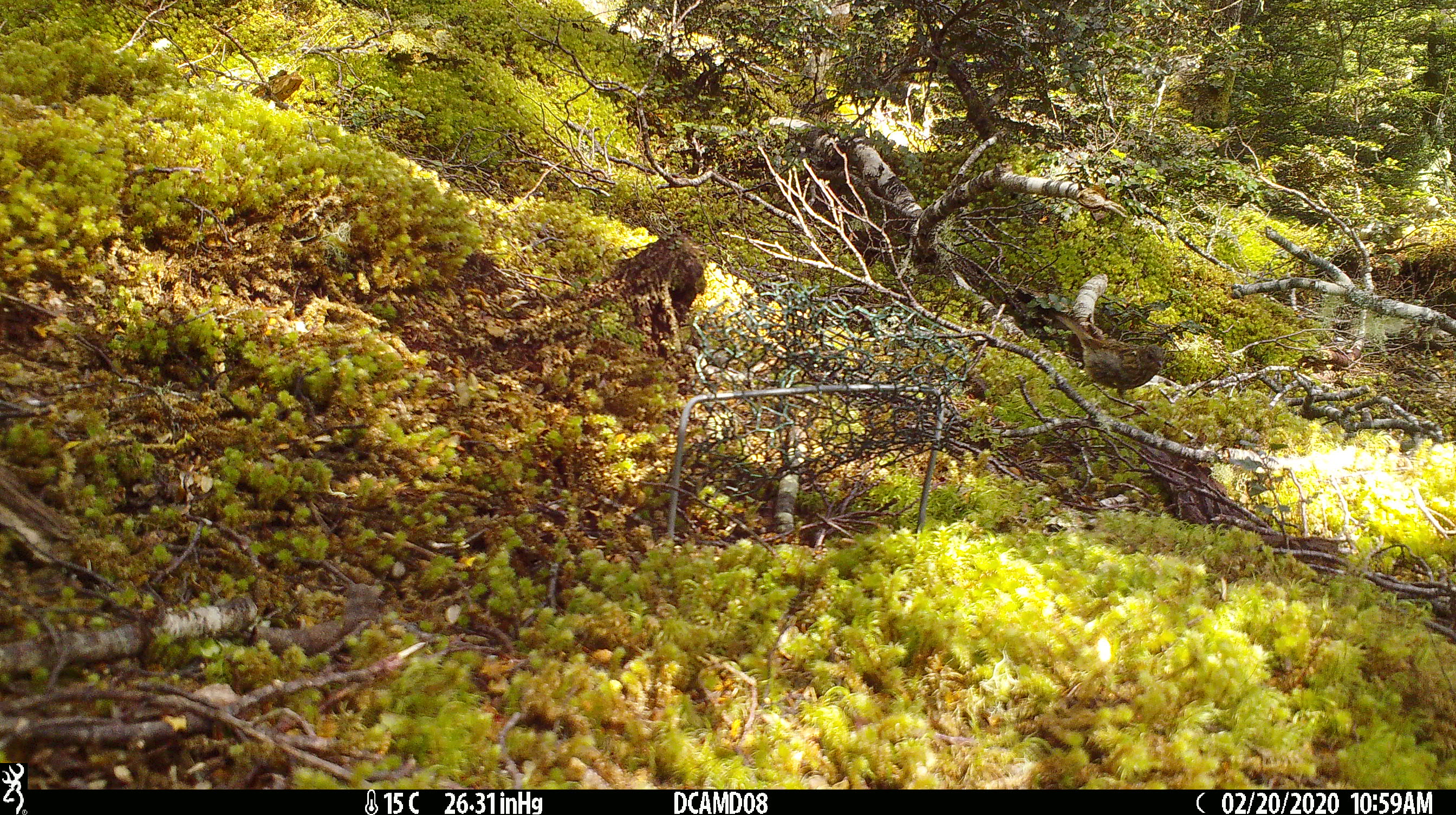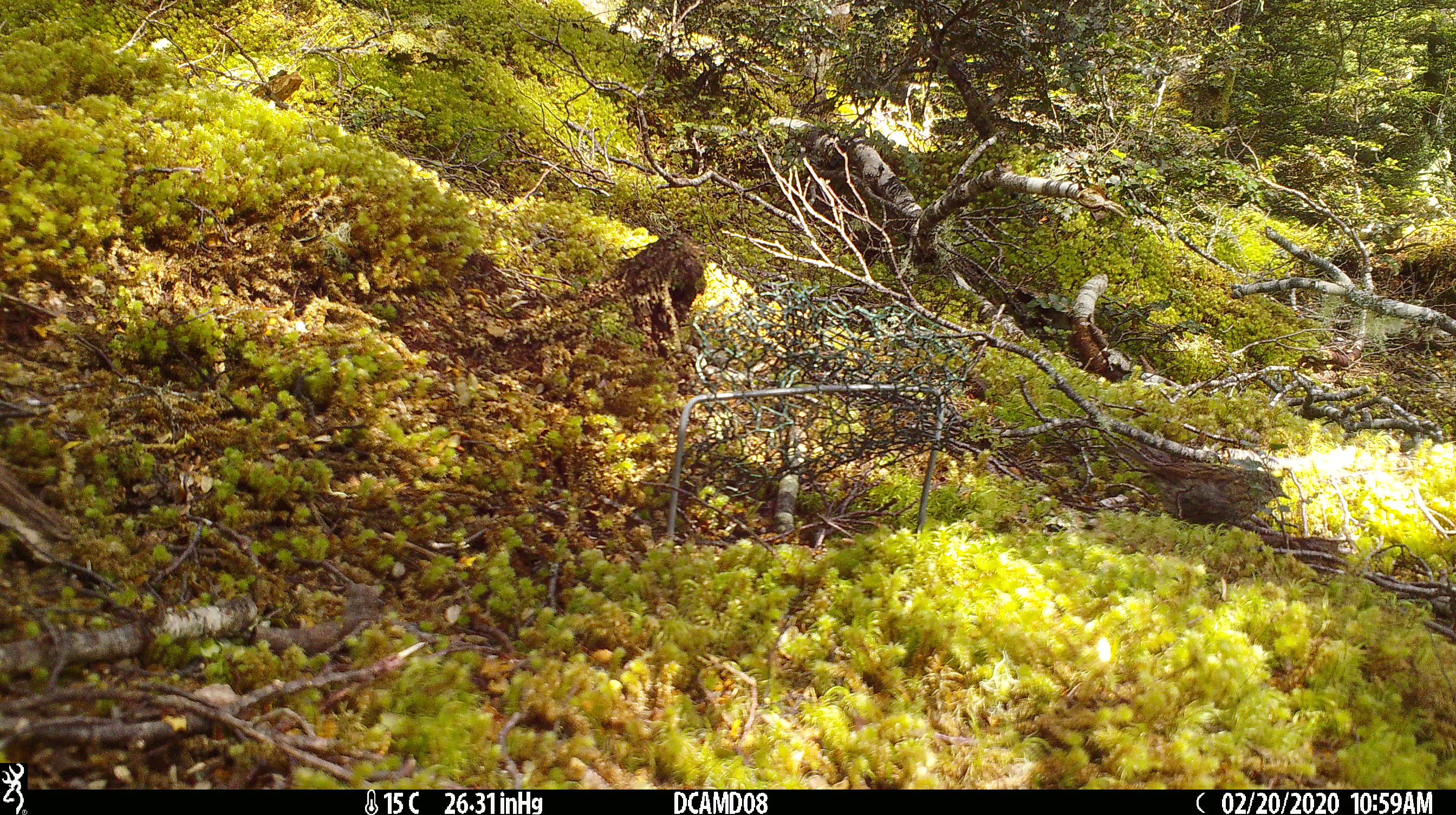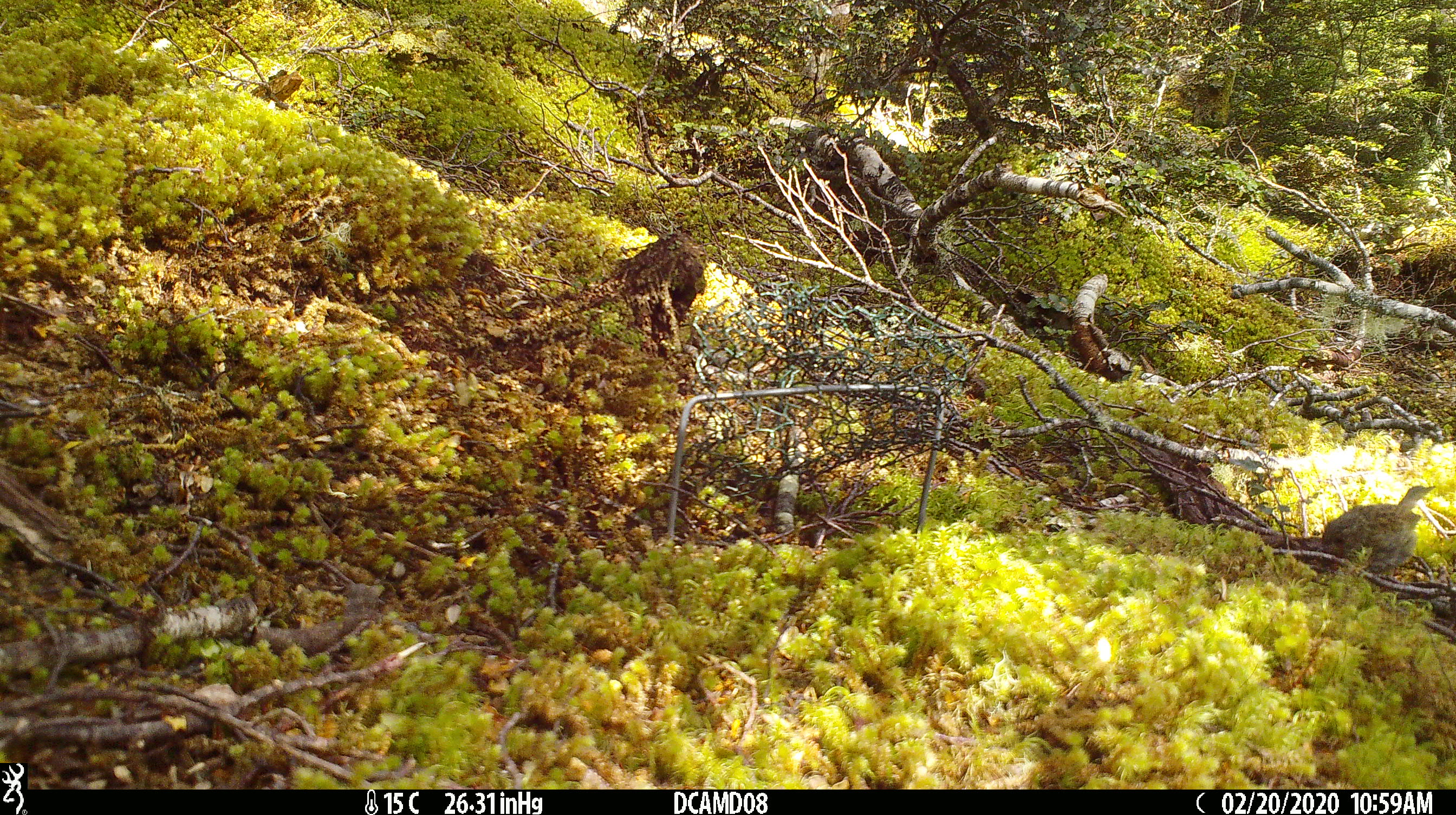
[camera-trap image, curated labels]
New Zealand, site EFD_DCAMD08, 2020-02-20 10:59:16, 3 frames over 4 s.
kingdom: Animalia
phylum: Chordata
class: Aves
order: Passeriformes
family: Prunellidae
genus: Prunella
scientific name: Prunella modularis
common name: dunnock